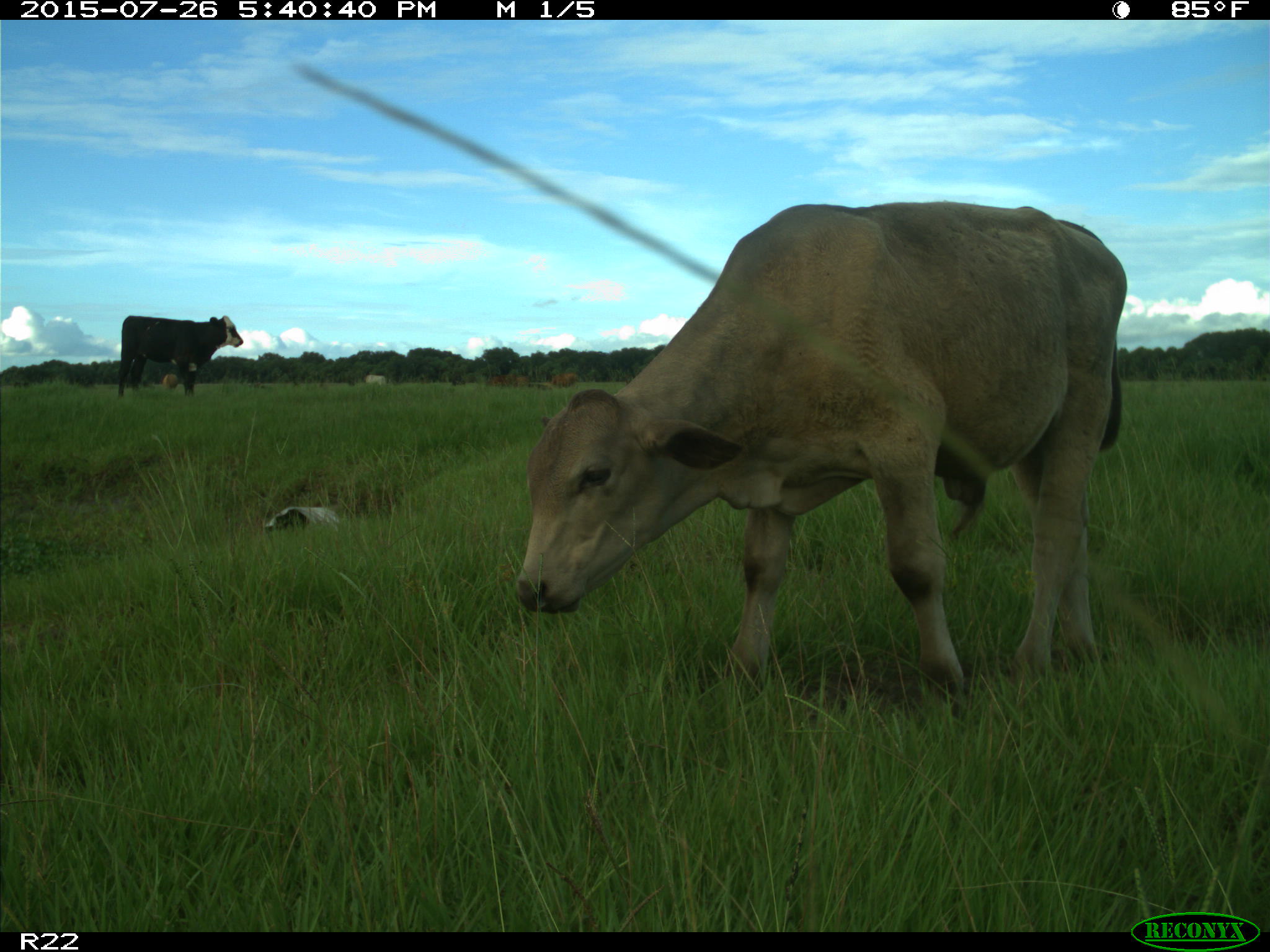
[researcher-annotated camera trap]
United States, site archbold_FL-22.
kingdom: Animalia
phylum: Chordata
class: Mammalia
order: Artiodactyla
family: Bovidae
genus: Bos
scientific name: Bos taurus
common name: domestic cow